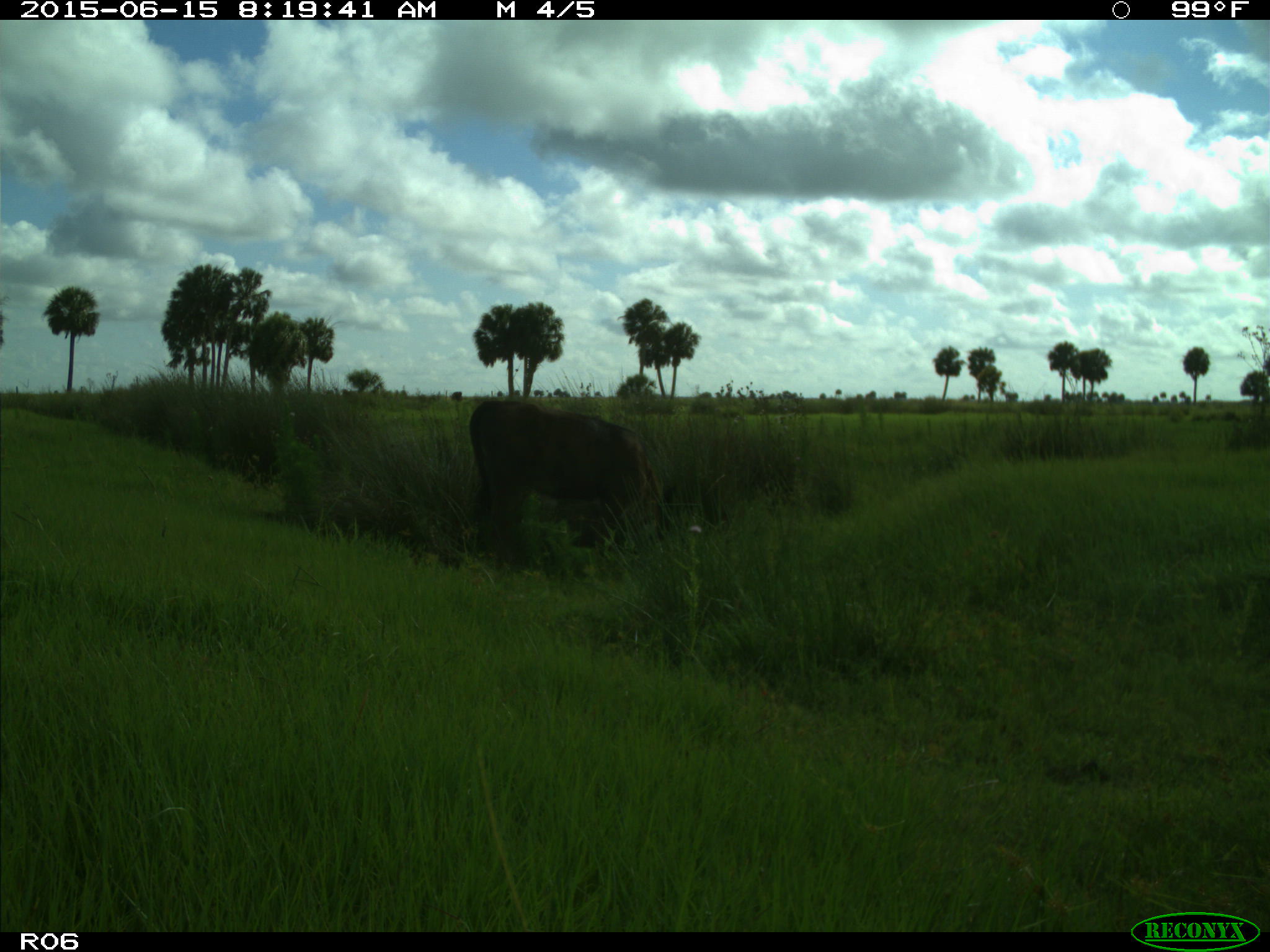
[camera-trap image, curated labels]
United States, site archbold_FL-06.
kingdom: Animalia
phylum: Chordata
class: Mammalia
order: Artiodactyla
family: Bovidae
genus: Bos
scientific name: Bos taurus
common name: domestic cow